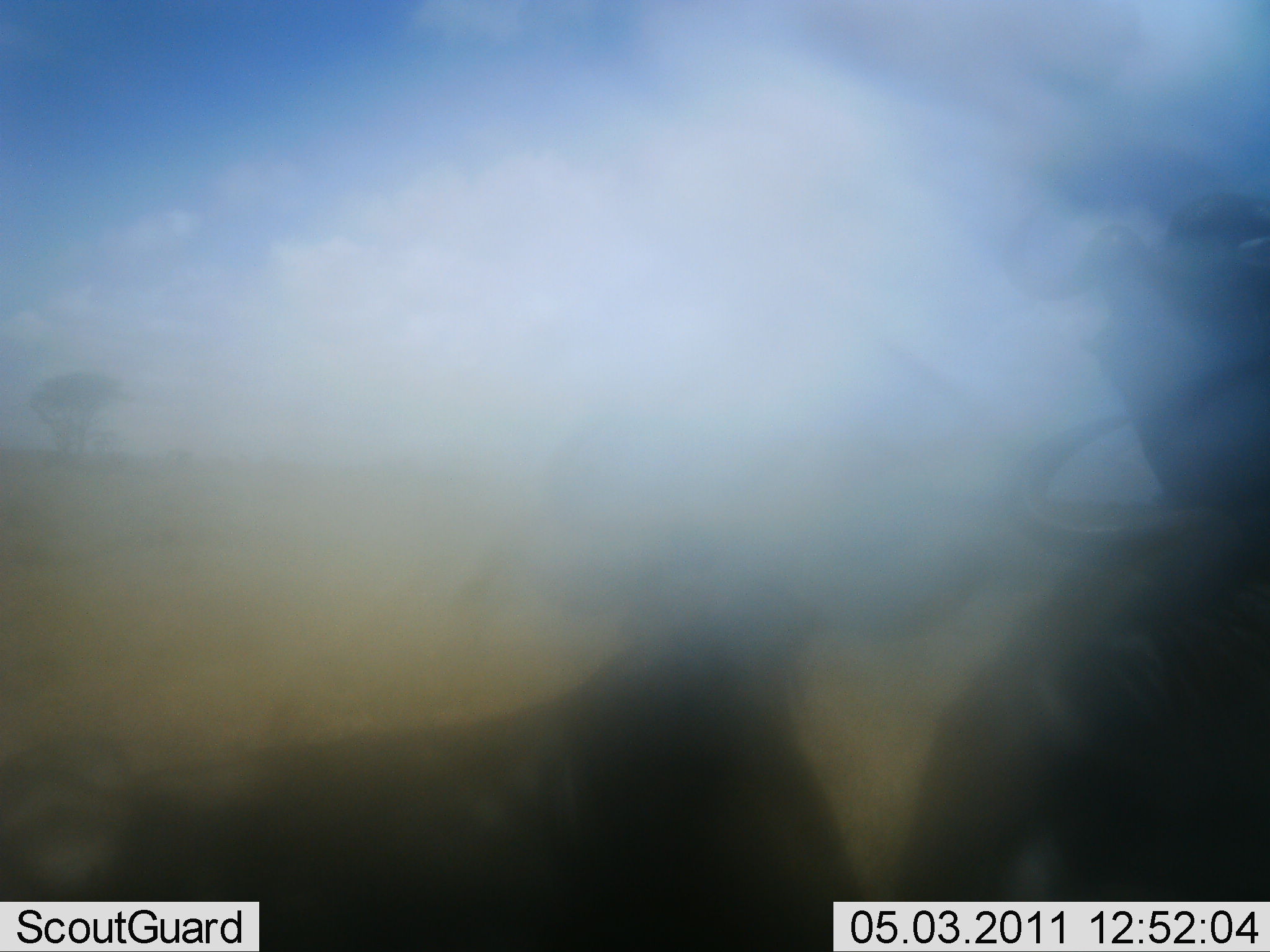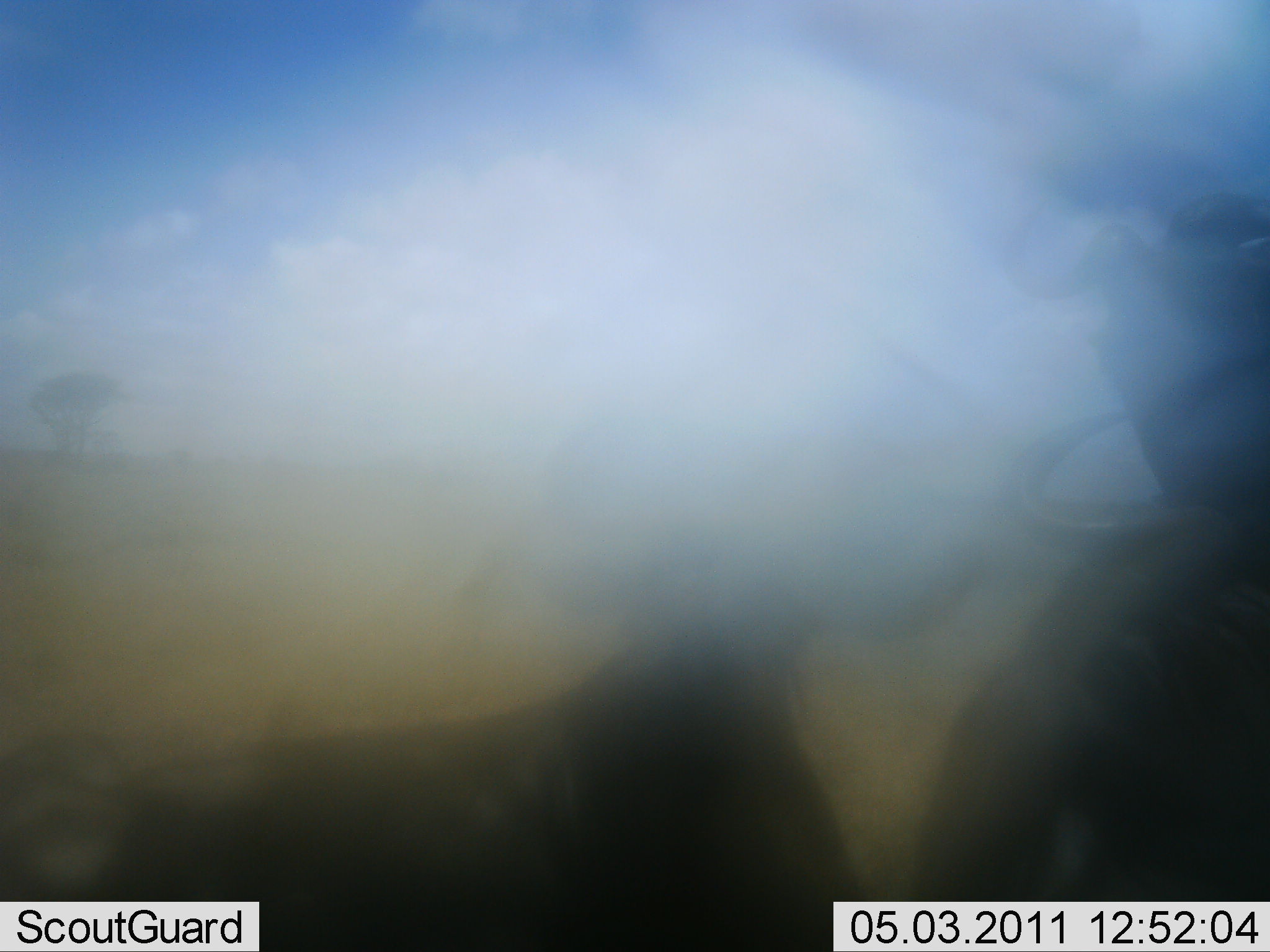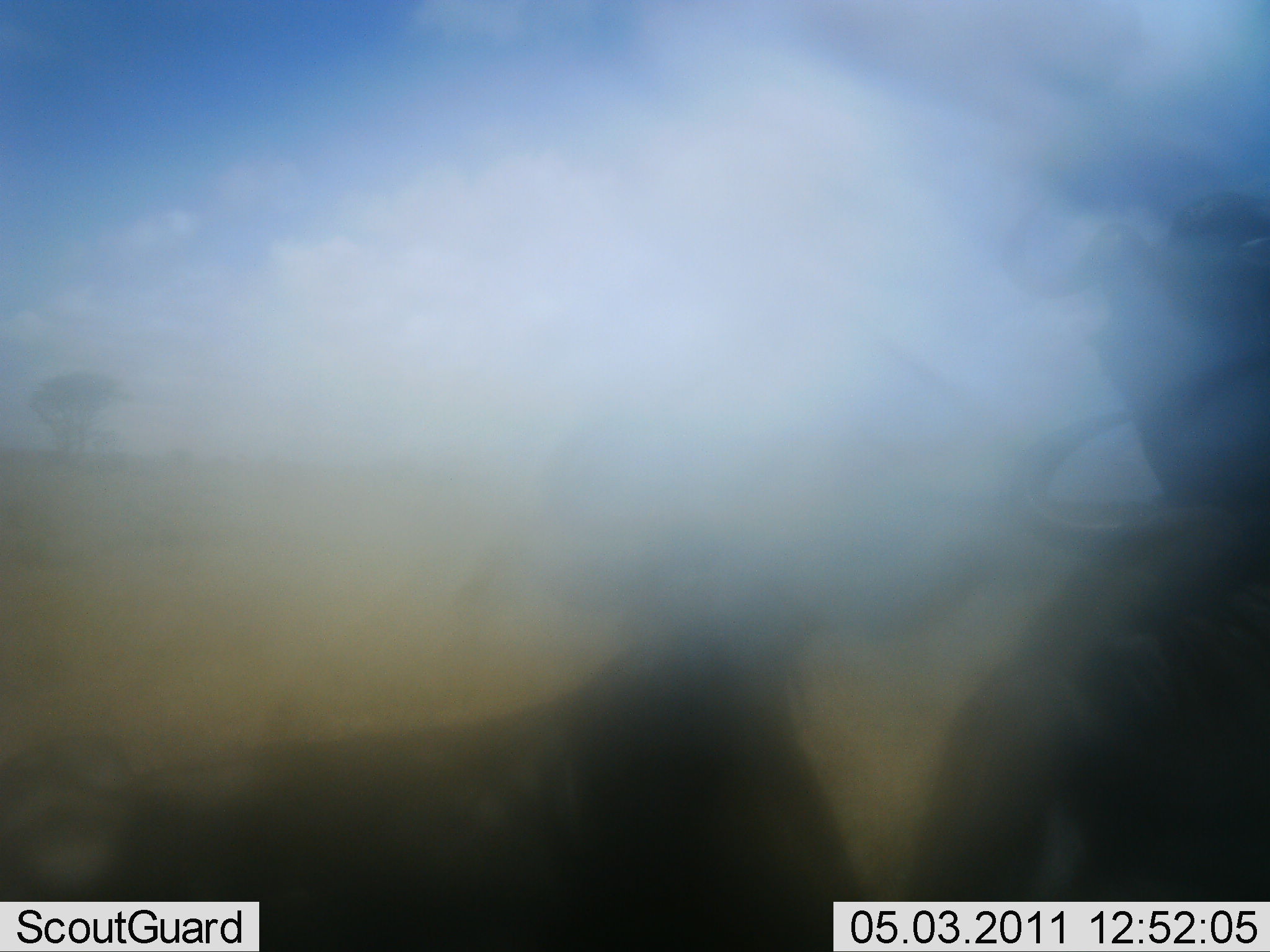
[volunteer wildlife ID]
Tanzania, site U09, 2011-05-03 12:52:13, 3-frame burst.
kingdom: Animalia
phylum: Chordata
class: Mammalia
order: Artiodactyla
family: Bovidae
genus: Connochaetes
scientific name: Connochaetes taurinus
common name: blue wildebeest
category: wildebeest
Wildebeest (blue wildebeest) (Connochaetes taurinus), count 2. Behavior (volunteer vote fractions): standing 22%, resting 67%, moving 0%, interacting 11%. Young present (vote fraction): 0%. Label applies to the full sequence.